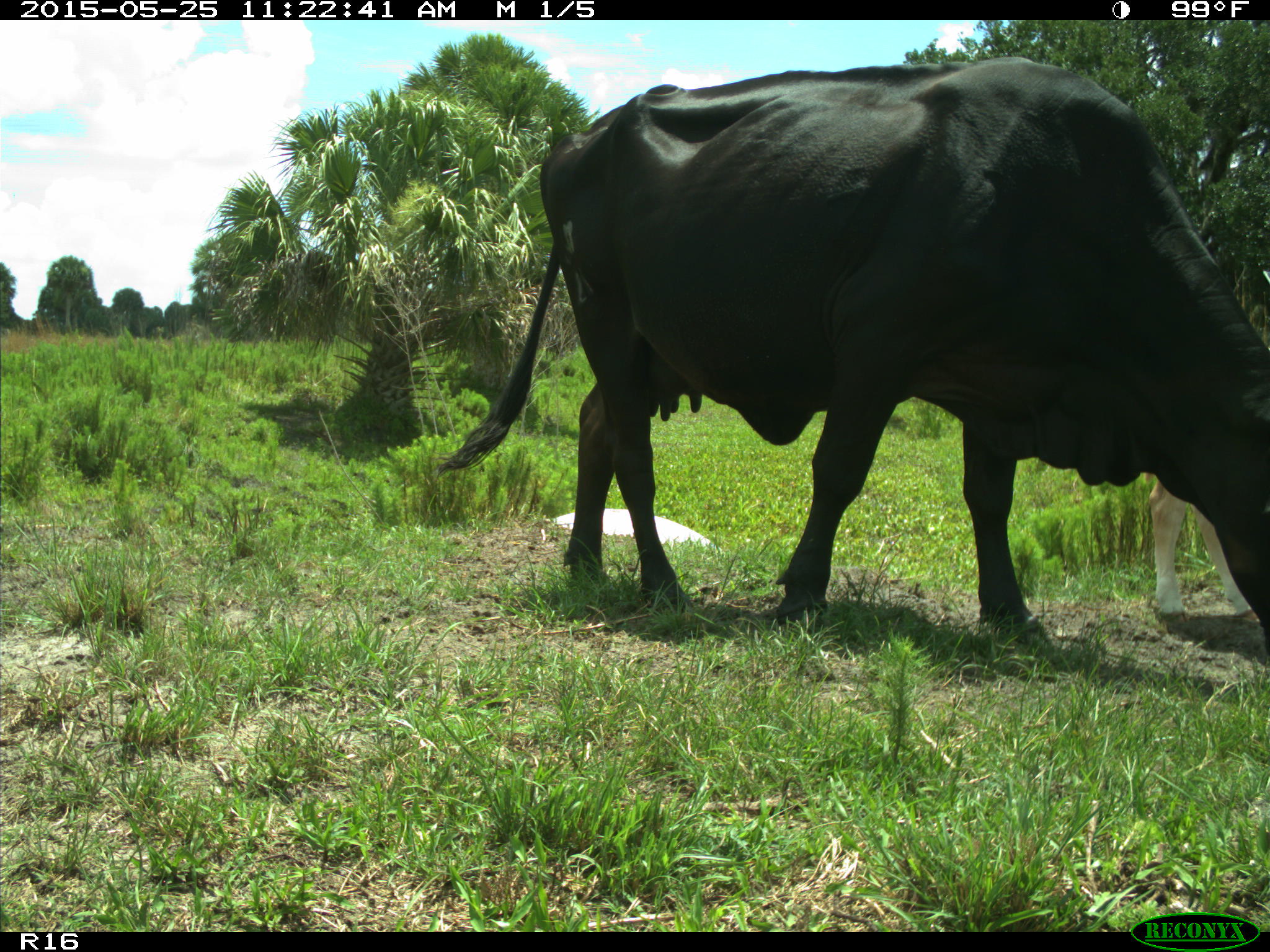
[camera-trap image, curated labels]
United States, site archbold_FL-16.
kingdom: Animalia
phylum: Chordata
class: Mammalia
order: Artiodactyla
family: Bovidae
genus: Bos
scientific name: Bos taurus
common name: domestic cow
Bos taurus (domestic cow).